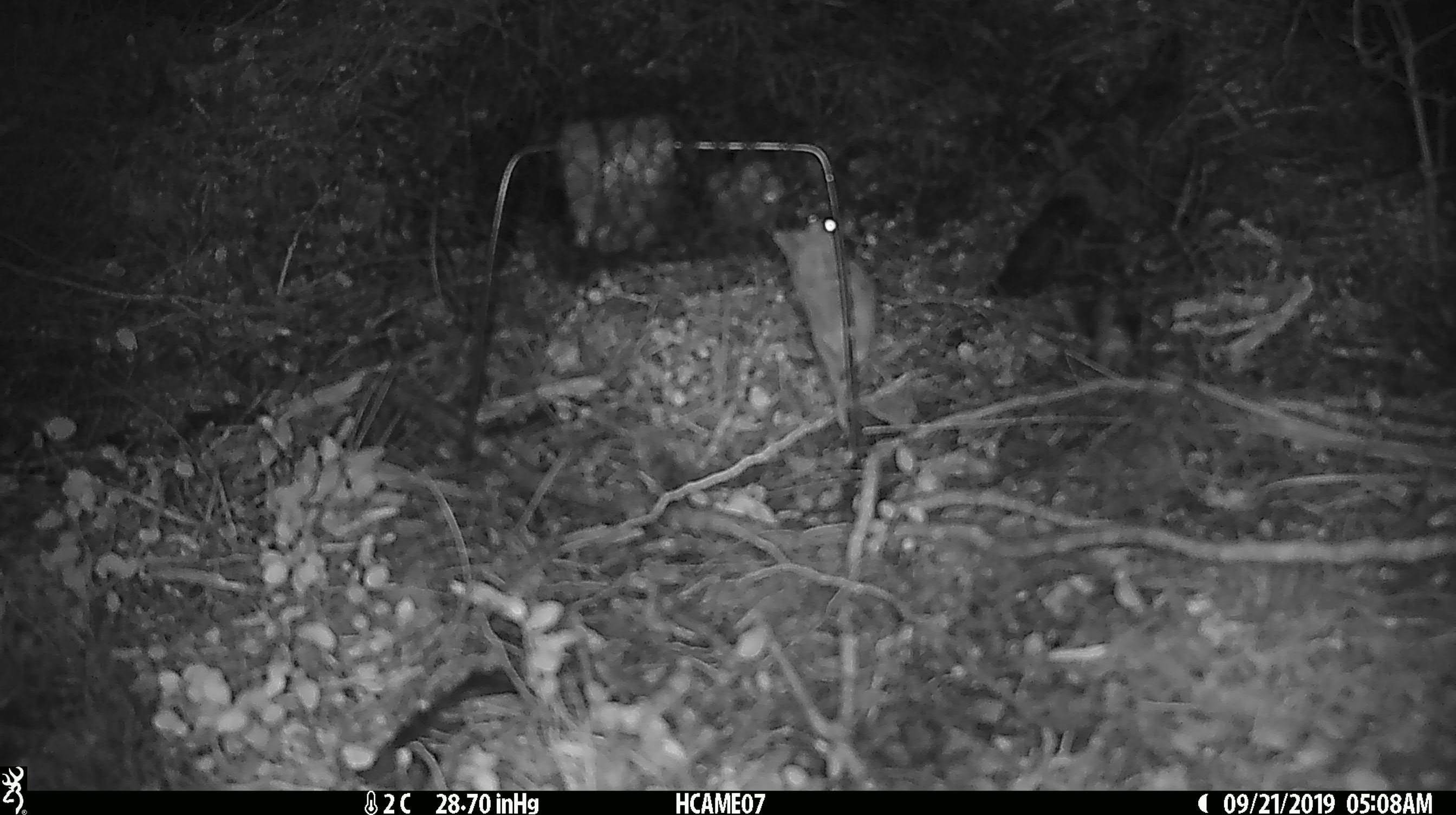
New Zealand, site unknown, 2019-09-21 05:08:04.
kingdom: Animalia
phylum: Chordata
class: Mammalia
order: Rodentia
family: Muridae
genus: Mus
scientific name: Mus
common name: mouse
Mouse (Mus).